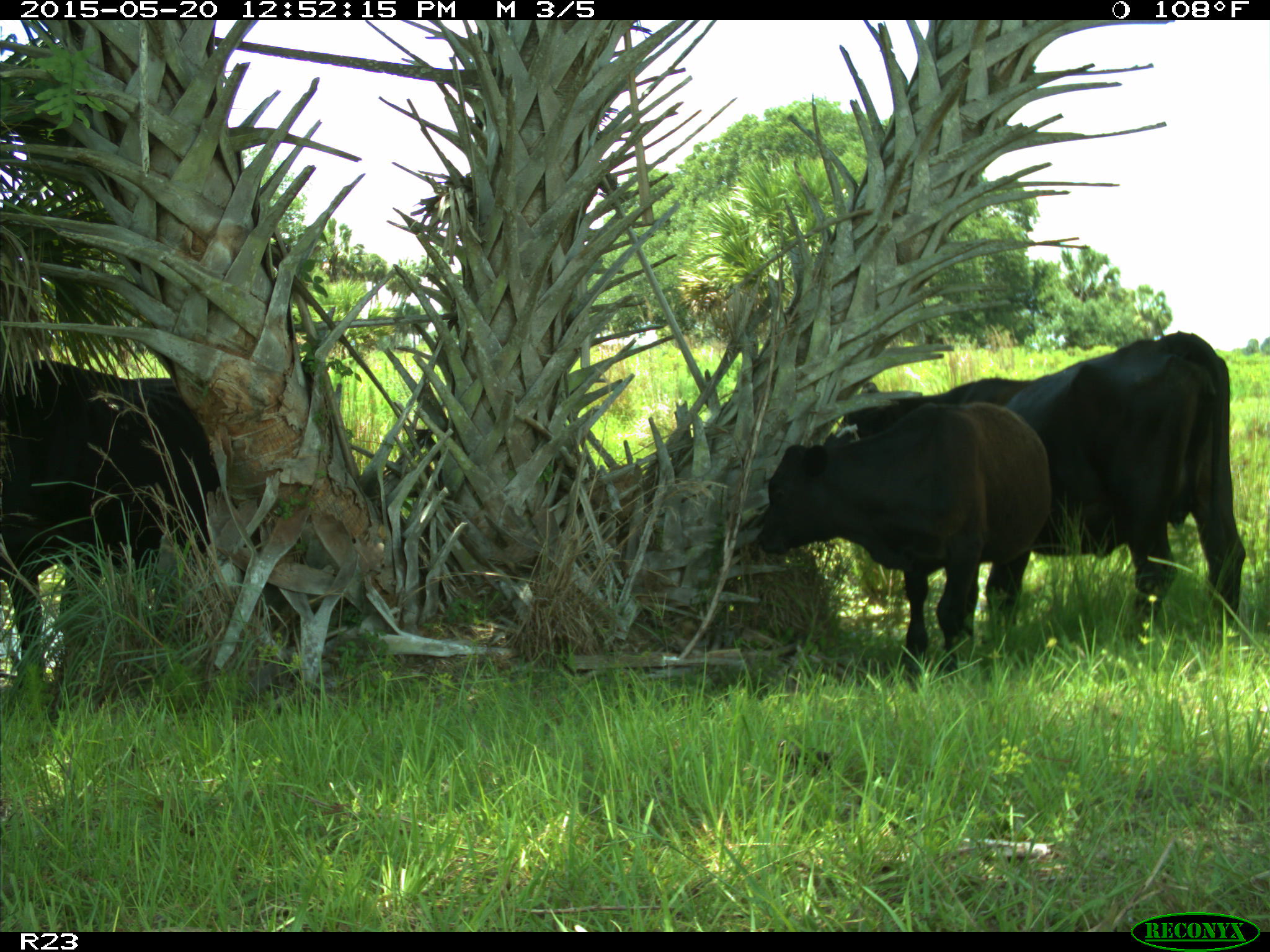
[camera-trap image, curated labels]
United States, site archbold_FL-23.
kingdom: Animalia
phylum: Chordata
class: Mammalia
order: Artiodactyla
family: Bovidae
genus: Bos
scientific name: Bos taurus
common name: domestic cow